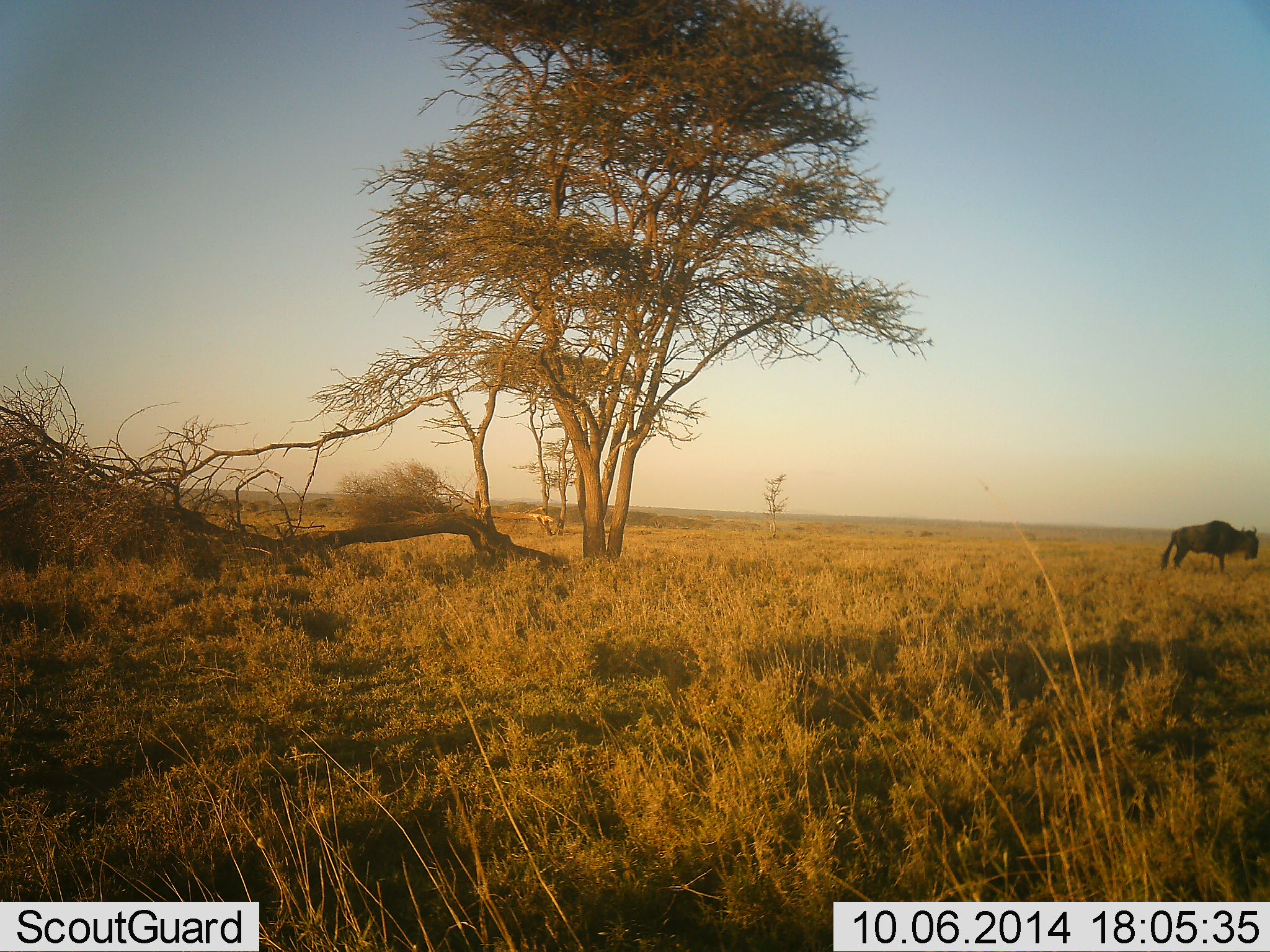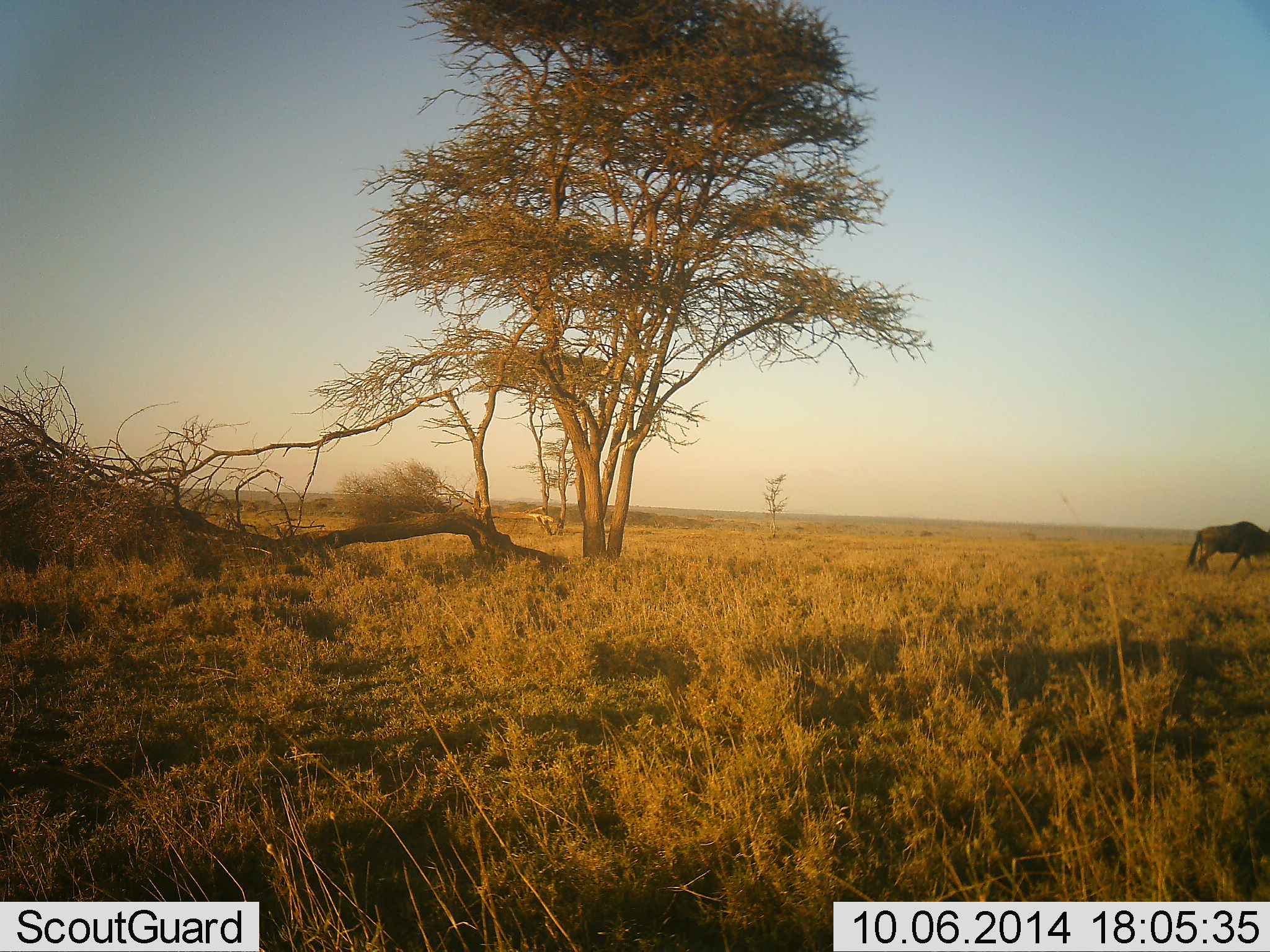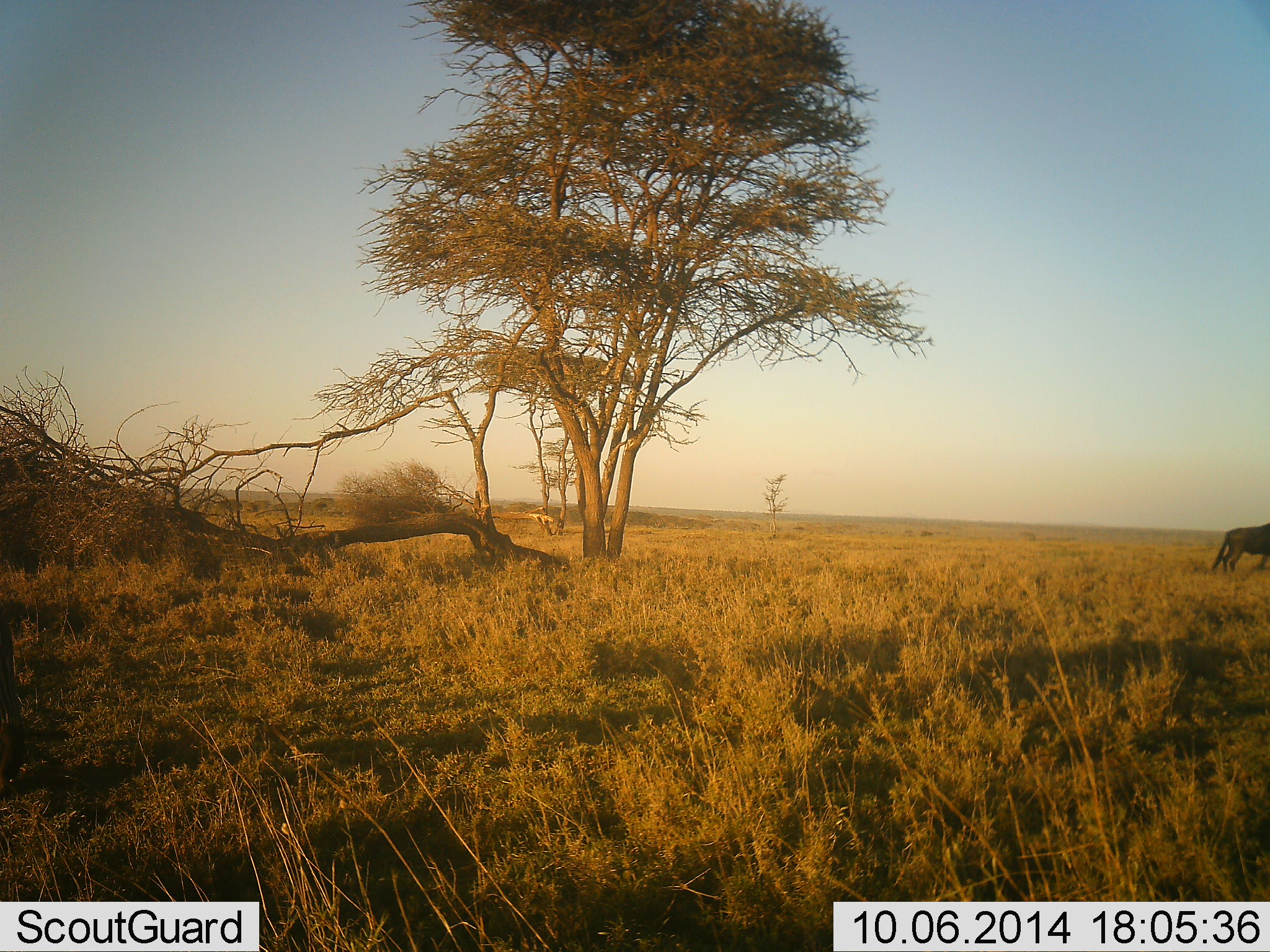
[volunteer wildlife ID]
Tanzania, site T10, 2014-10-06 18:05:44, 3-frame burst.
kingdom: Animalia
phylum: Chordata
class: Mammalia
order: Artiodactyla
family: Bovidae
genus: Connochaetes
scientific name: Connochaetes taurinus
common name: blue wildebeest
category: wildebeest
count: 1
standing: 0%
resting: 0%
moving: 100%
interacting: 0%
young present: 0%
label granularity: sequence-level